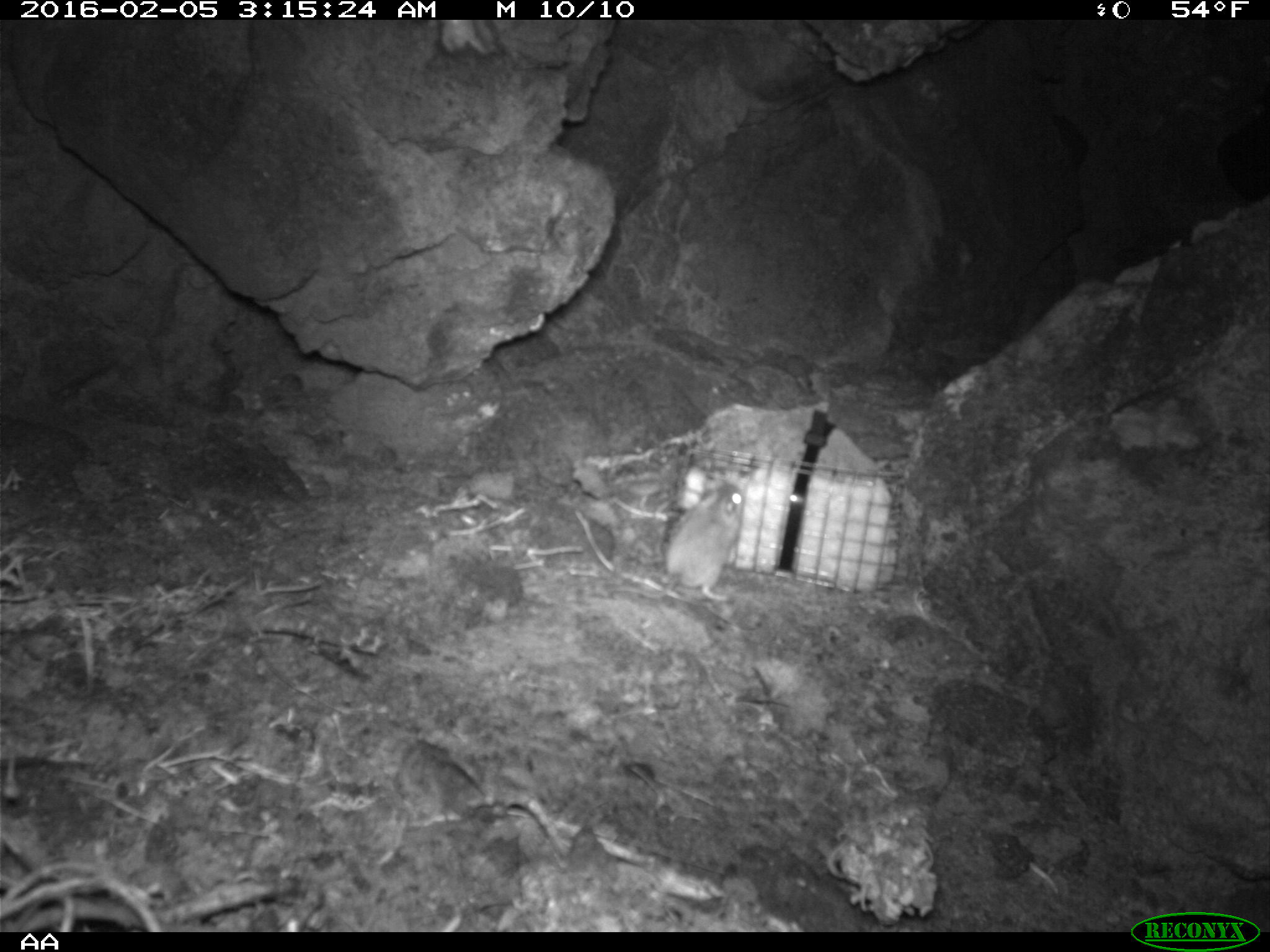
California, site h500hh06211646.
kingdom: Animalia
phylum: Chordata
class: Mammalia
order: Rodentia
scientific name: Rodentia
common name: rodent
Rodent (Rodentia).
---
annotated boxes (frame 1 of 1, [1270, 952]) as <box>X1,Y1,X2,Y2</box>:
rodent: <box>605,471,746,604</box>